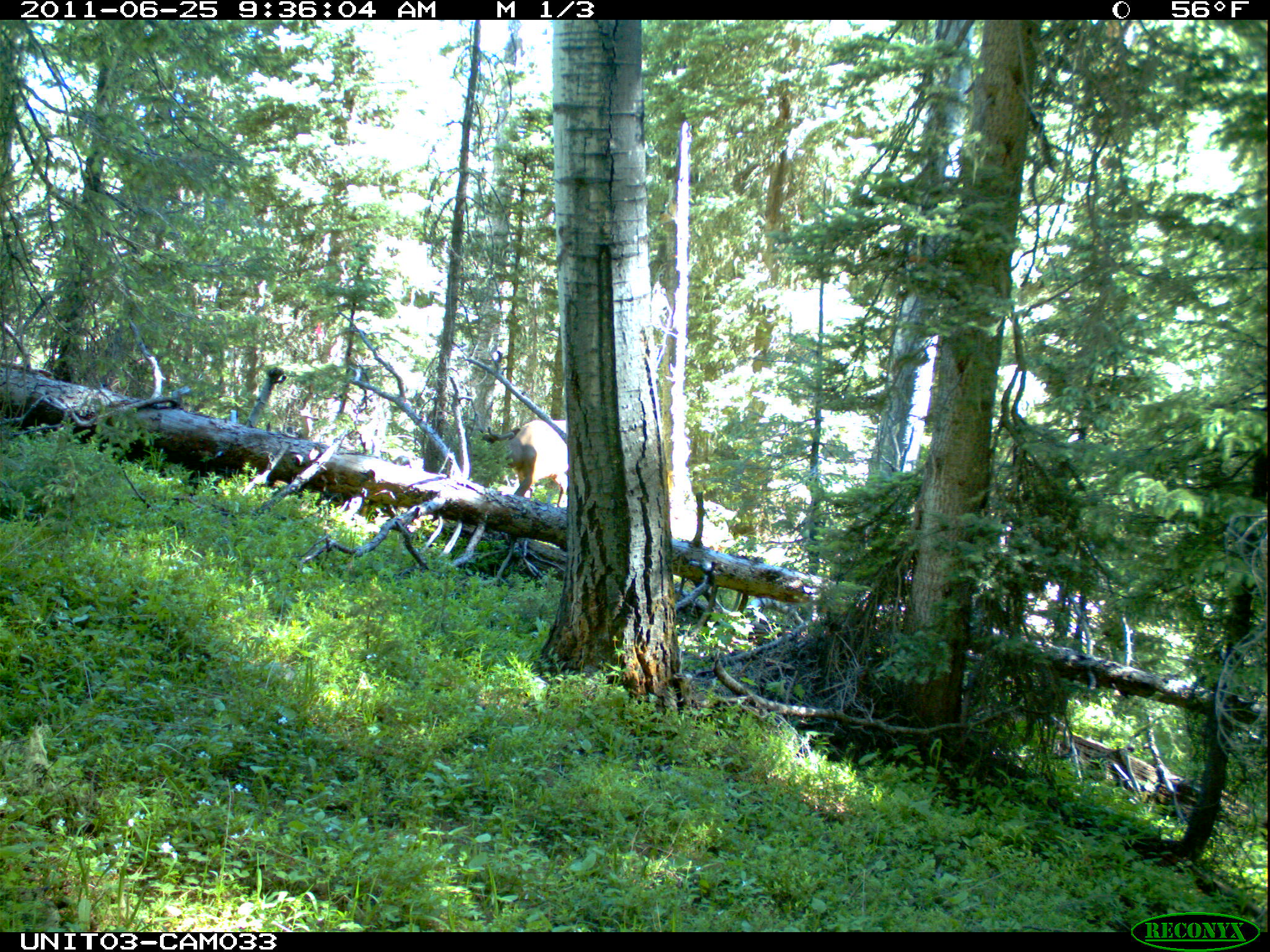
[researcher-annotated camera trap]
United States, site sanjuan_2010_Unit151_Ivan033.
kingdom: Animalia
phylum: Chordata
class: Mammalia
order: Artiodactyla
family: Cervidae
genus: Cervus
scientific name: Cervus elaphus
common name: red deer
Cervus elaphus (red deer).